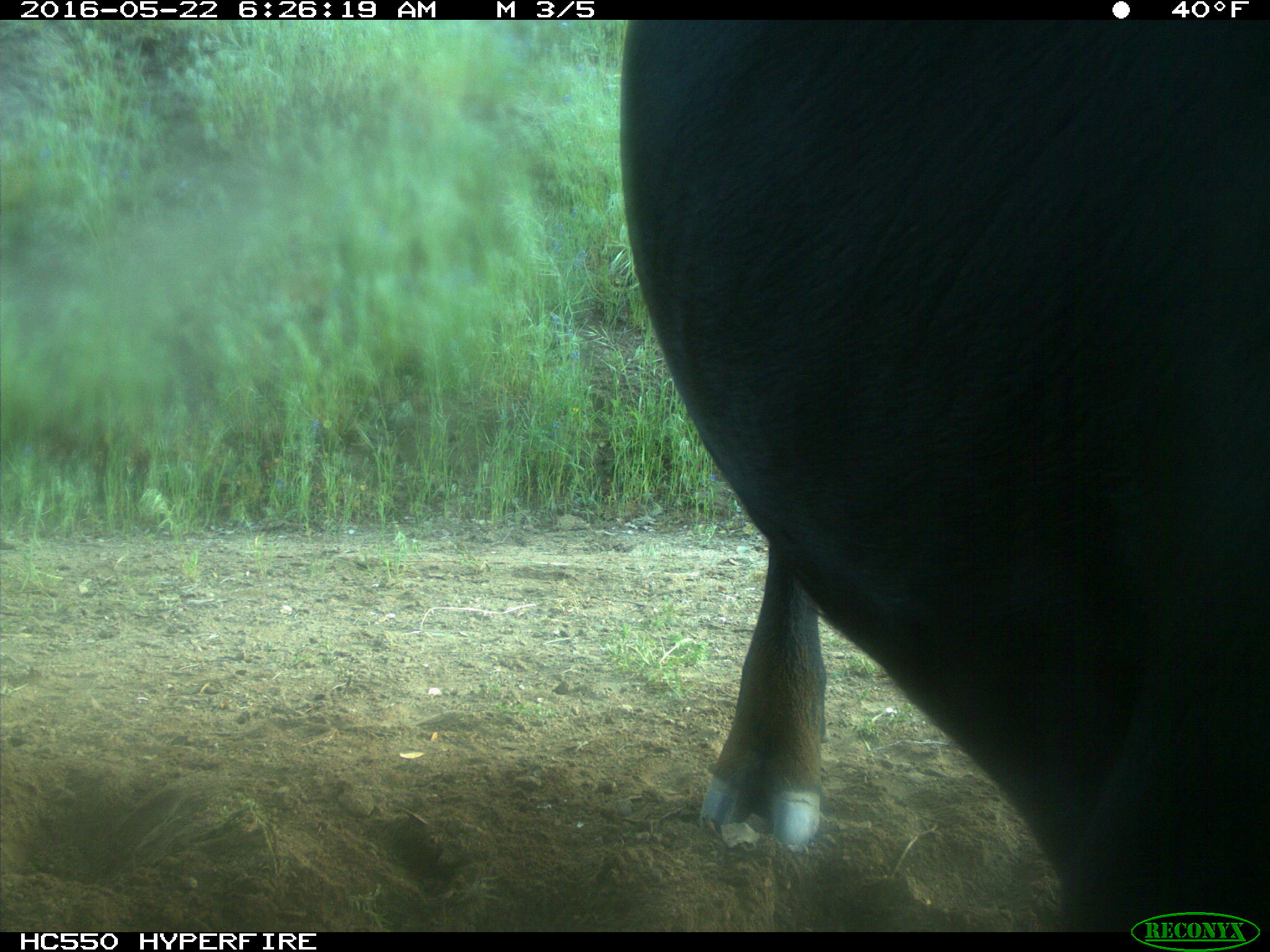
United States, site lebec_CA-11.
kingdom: Animalia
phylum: Chordata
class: Mammalia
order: Artiodactyla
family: Bovidae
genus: Bos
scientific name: Bos taurus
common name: domestic cow